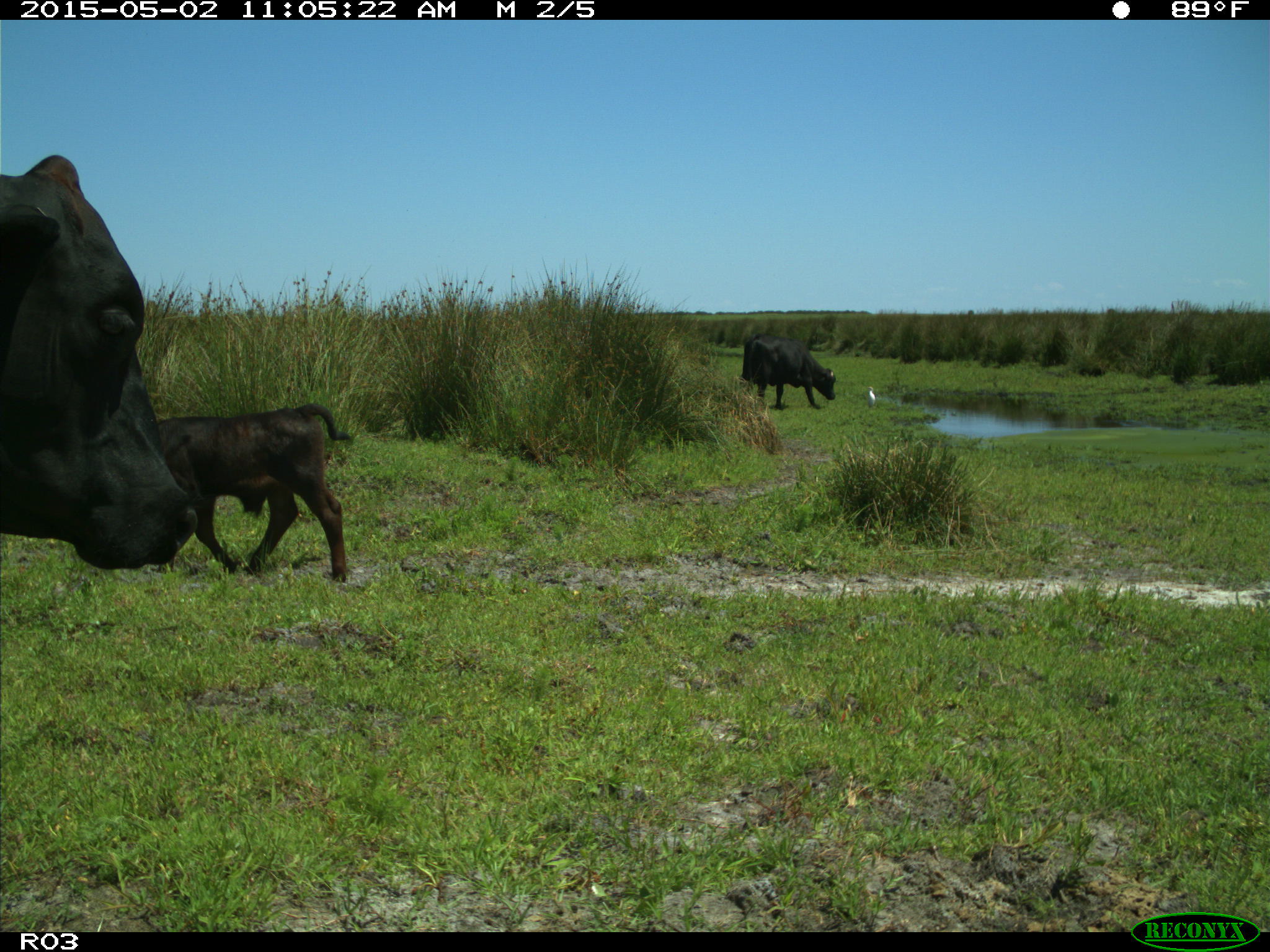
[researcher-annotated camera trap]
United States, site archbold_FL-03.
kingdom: Animalia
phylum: Chordata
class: Mammalia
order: Artiodactyla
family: Bovidae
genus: Bos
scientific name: Bos taurus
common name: domestic cow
Bos taurus (domestic cow).